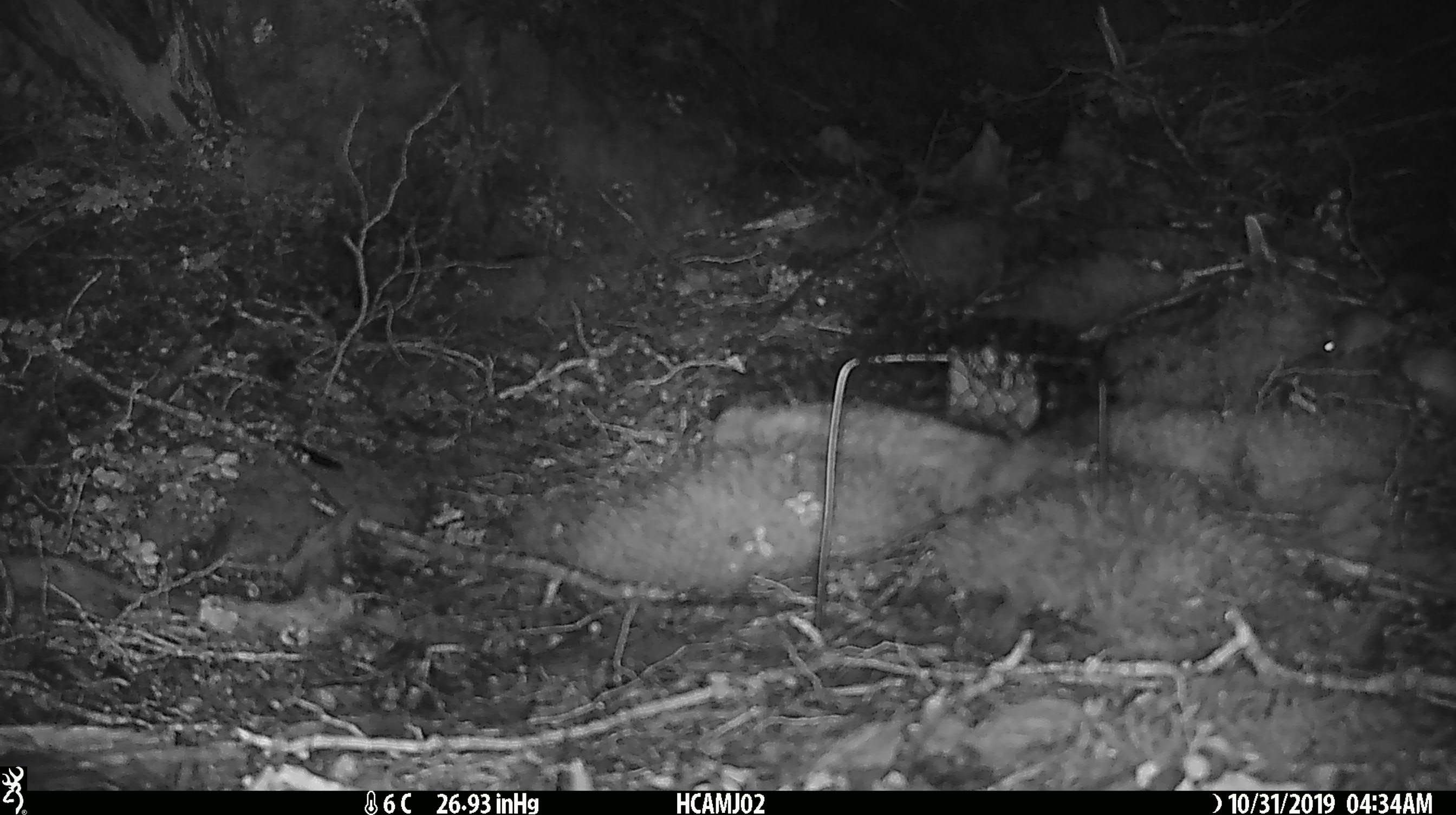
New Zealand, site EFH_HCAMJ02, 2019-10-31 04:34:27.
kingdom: Animalia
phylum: Chordata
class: Mammalia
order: Rodentia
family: Muridae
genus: Mus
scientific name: Mus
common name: mouse